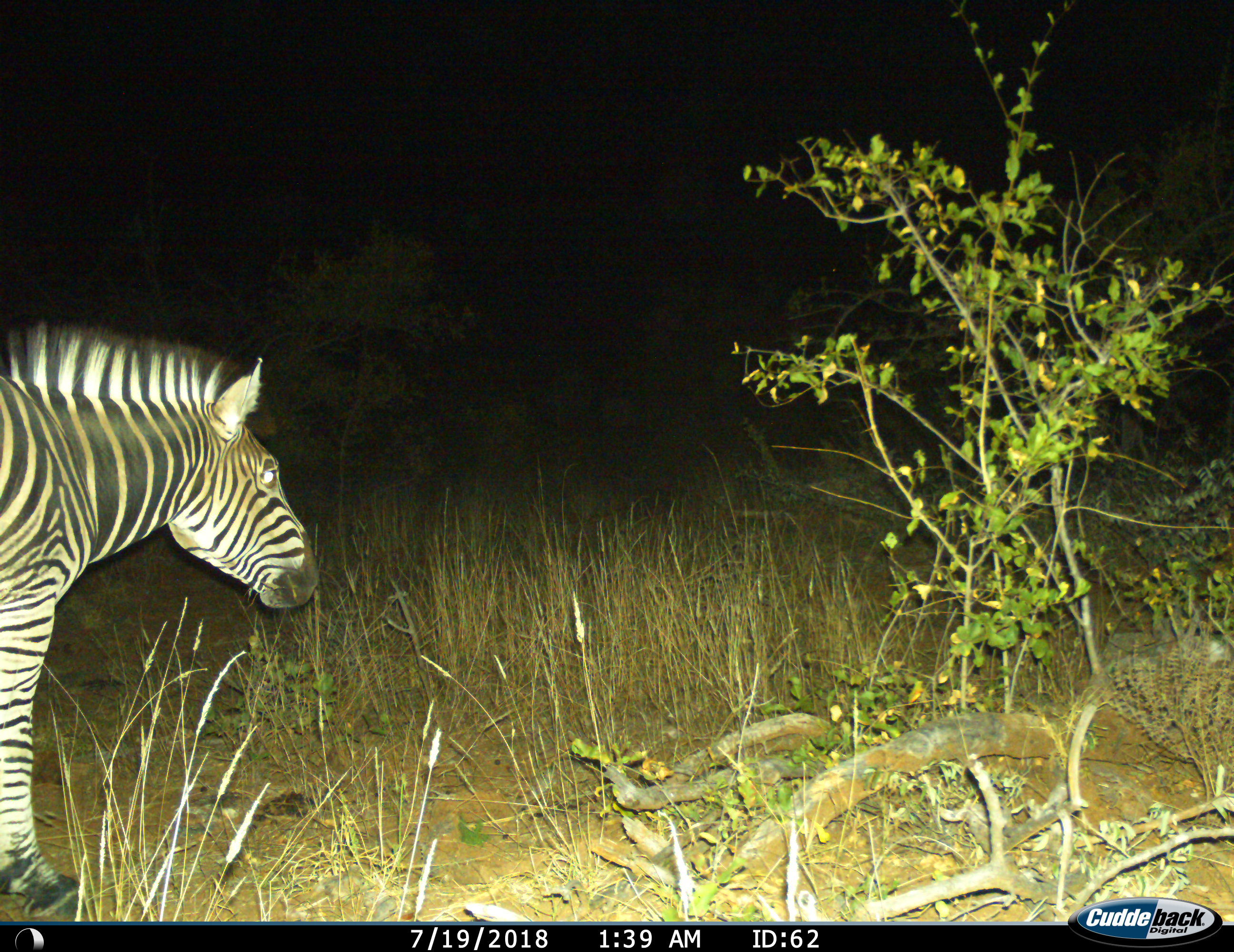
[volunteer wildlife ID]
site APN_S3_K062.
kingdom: Animalia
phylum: Chordata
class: Mammalia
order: Perissodactyla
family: Equidae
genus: Equus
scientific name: Equus quagga burchellii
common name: burchell's zebra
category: zebraburchells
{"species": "zebraburchells (burchell's zebra) (Equus quagga burchellii)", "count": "1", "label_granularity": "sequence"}